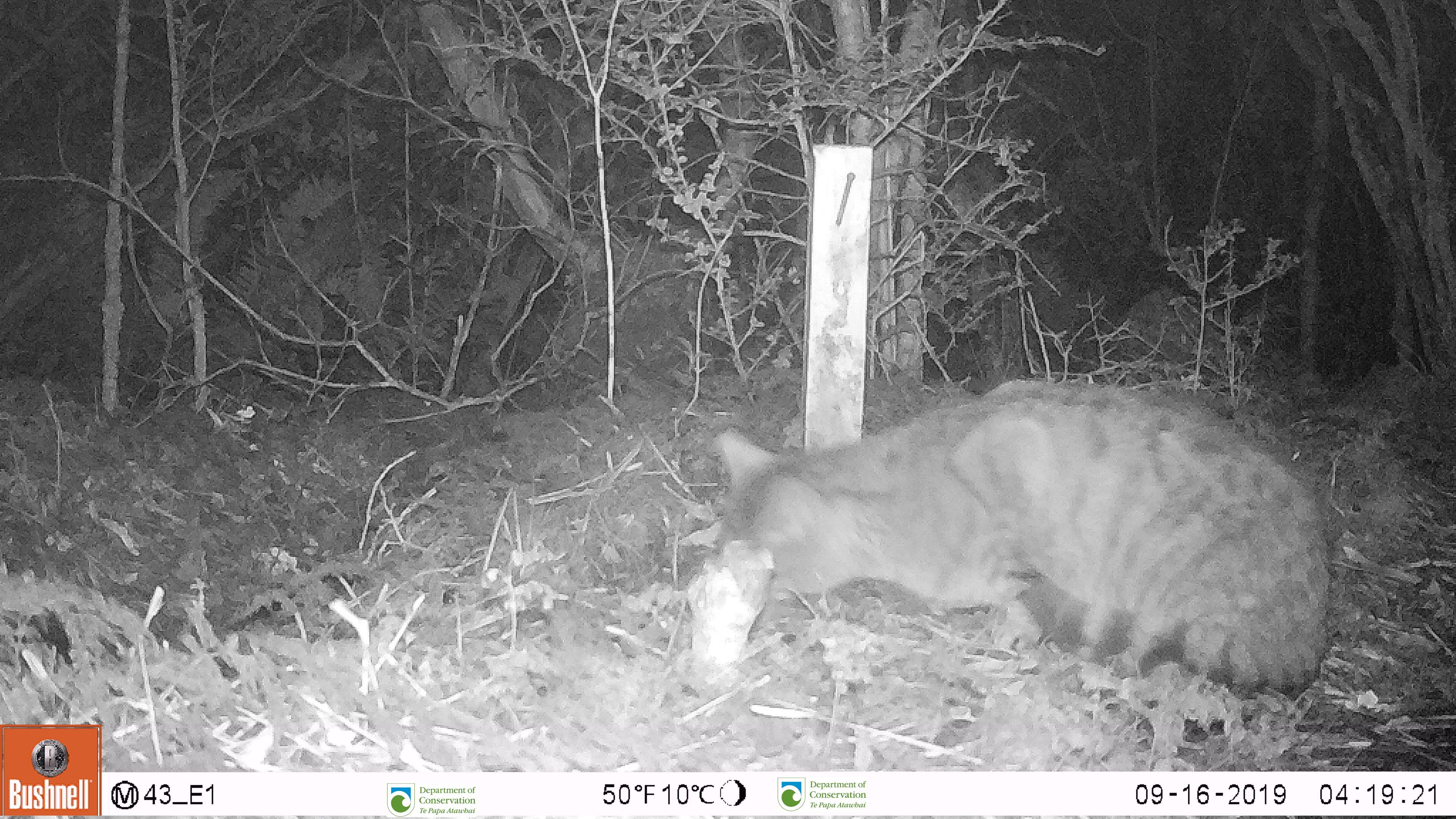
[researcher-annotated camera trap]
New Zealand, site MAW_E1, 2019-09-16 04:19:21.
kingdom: Animalia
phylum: Chordata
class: Mammalia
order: Carnivora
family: Felidae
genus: Felis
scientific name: Felis catus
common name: domestic cat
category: cat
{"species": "cat (domestic cat) (Felis catus)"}